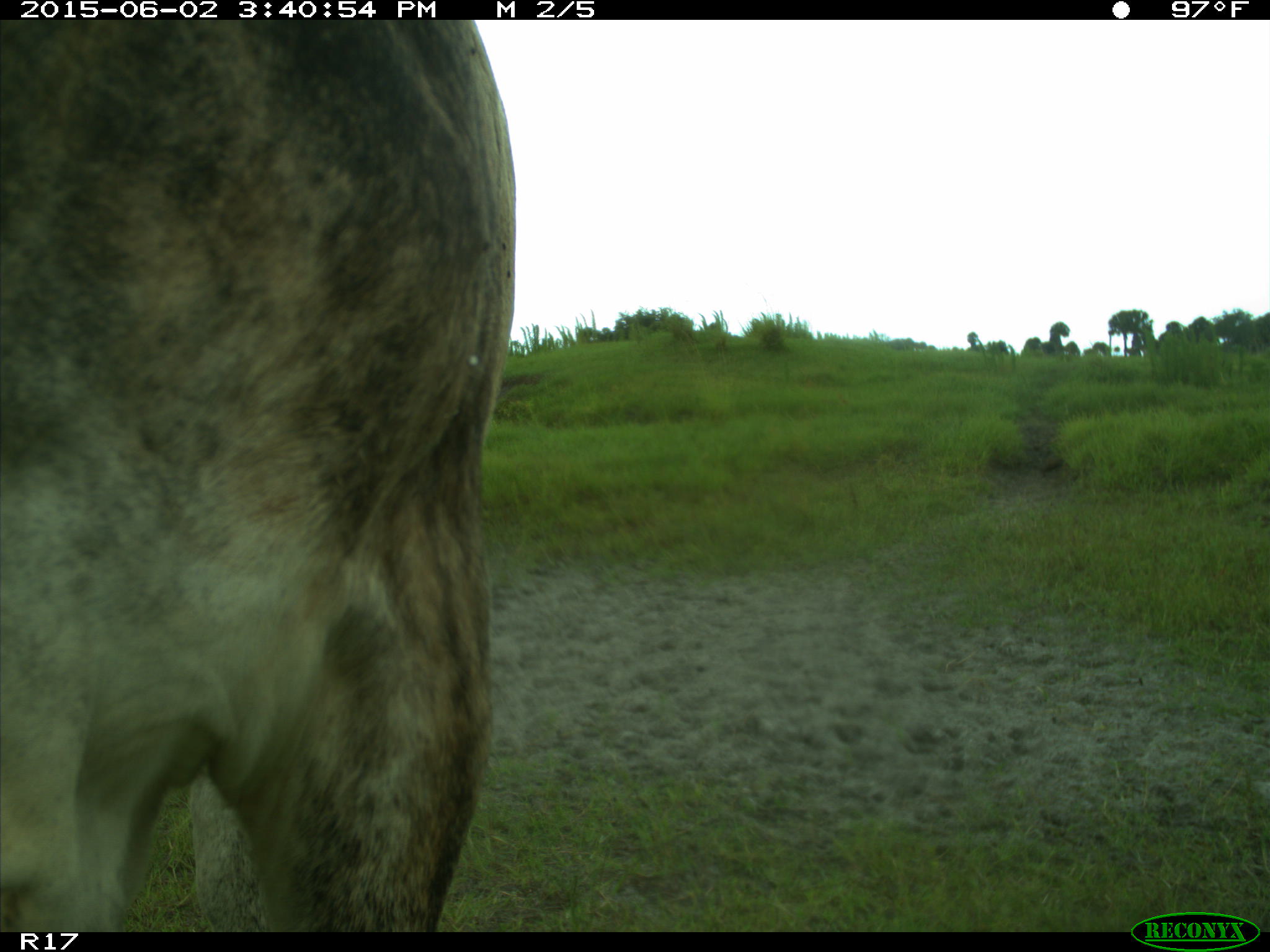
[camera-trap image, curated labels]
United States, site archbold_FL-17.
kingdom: Animalia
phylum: Chordata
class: Mammalia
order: Artiodactyla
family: Bovidae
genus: Bos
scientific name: Bos taurus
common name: domestic cow